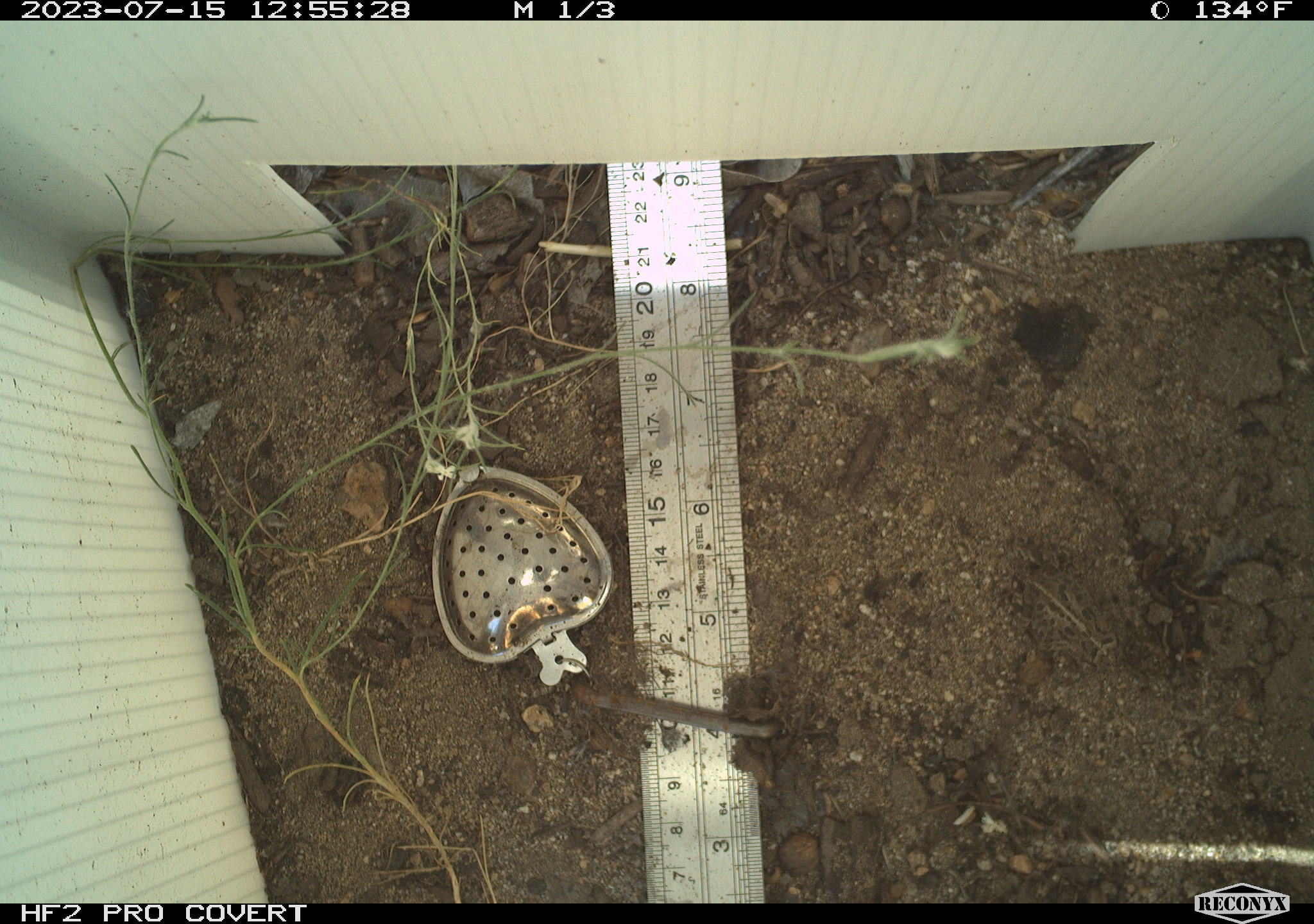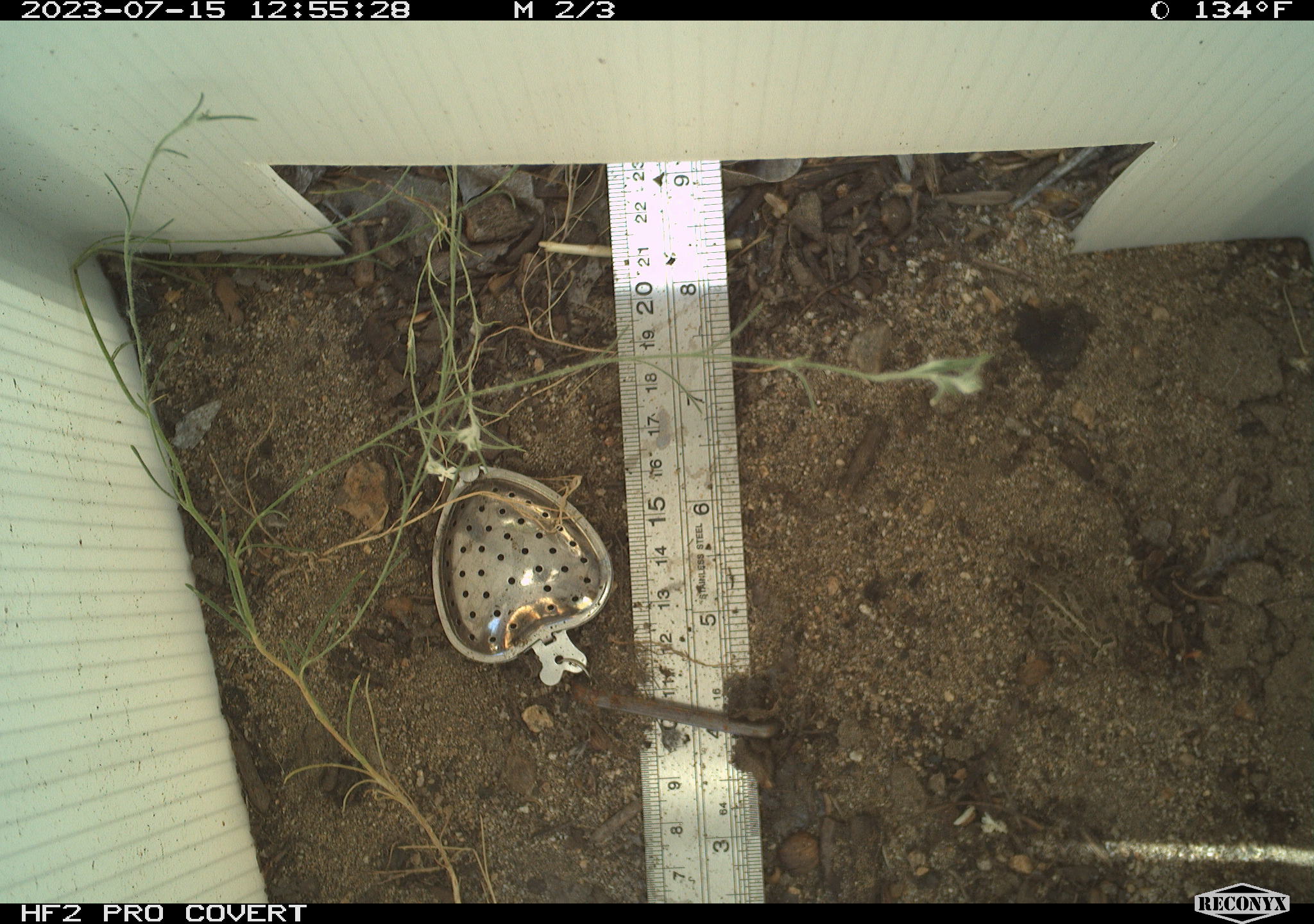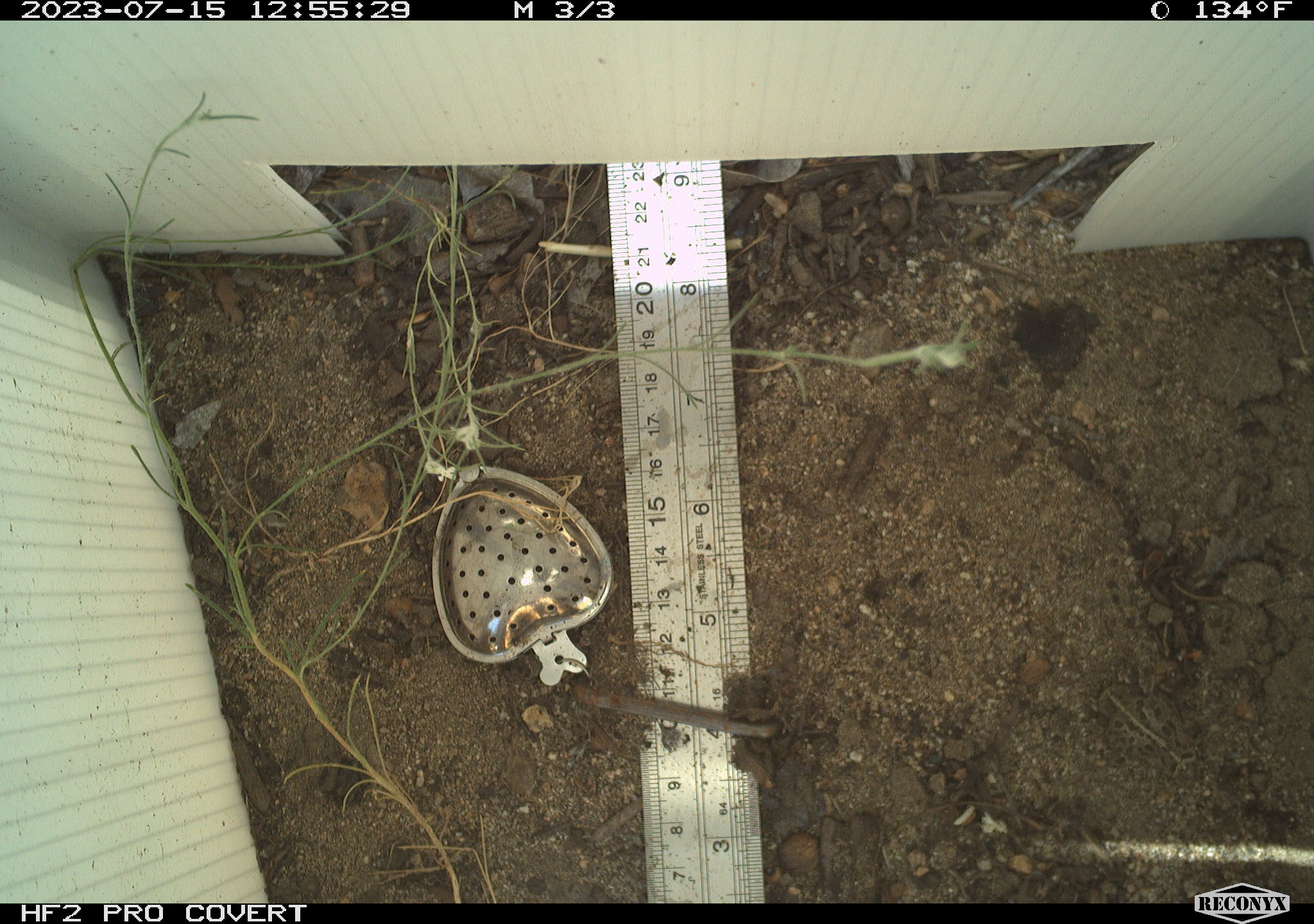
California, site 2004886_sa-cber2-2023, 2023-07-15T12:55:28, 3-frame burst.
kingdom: Animalia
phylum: Chordata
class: Amphibia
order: Anura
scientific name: Anura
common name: frogs